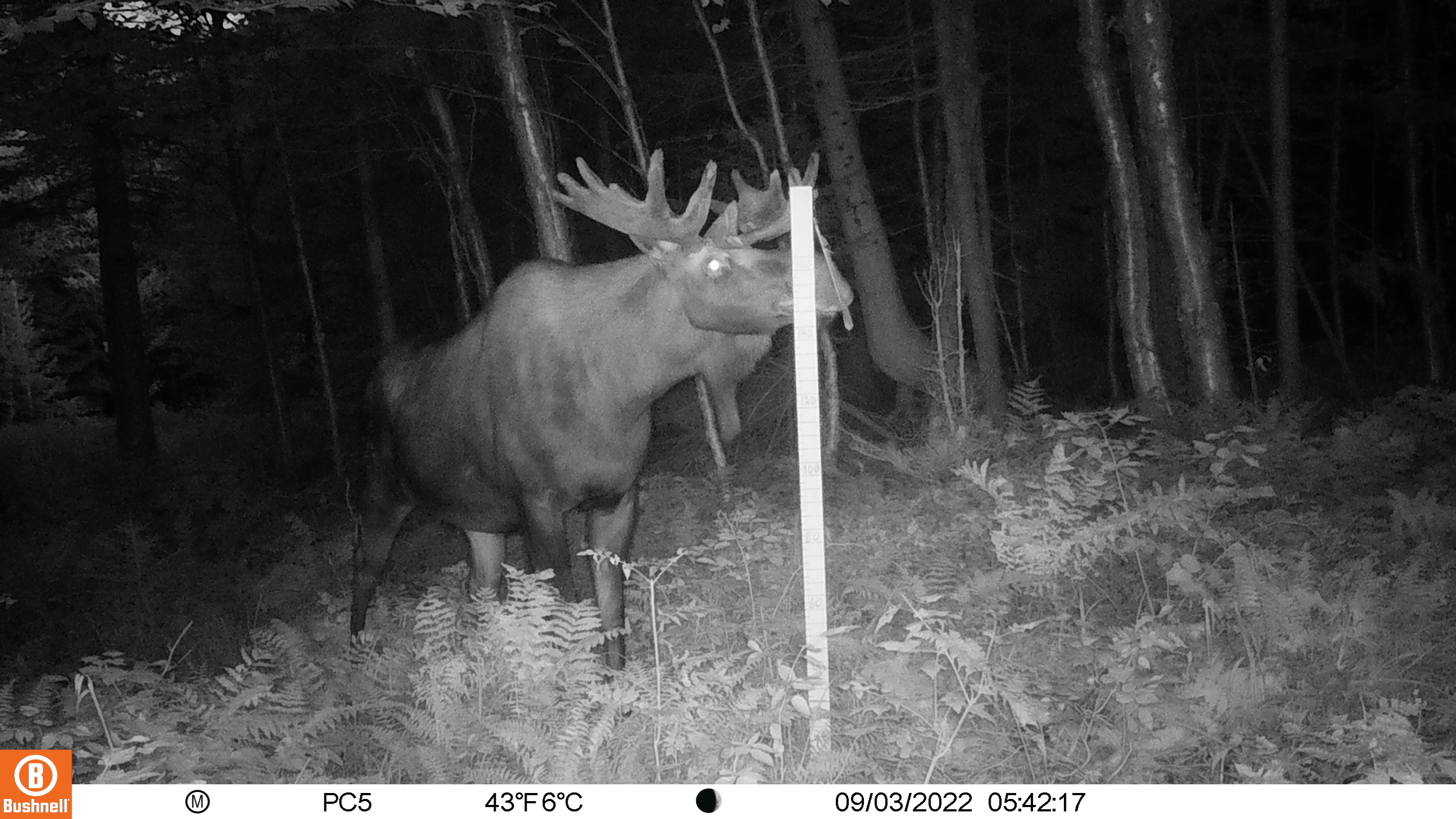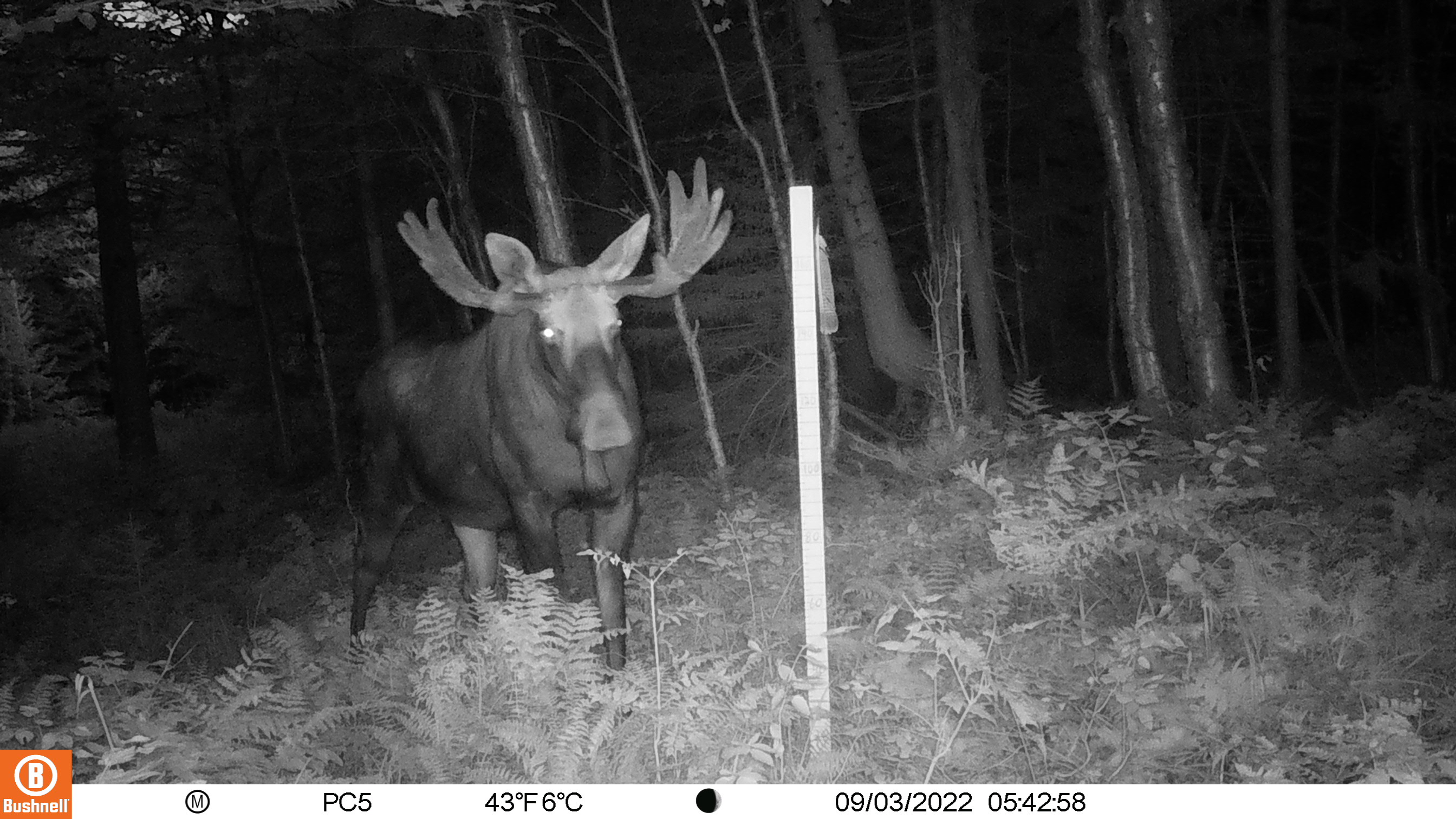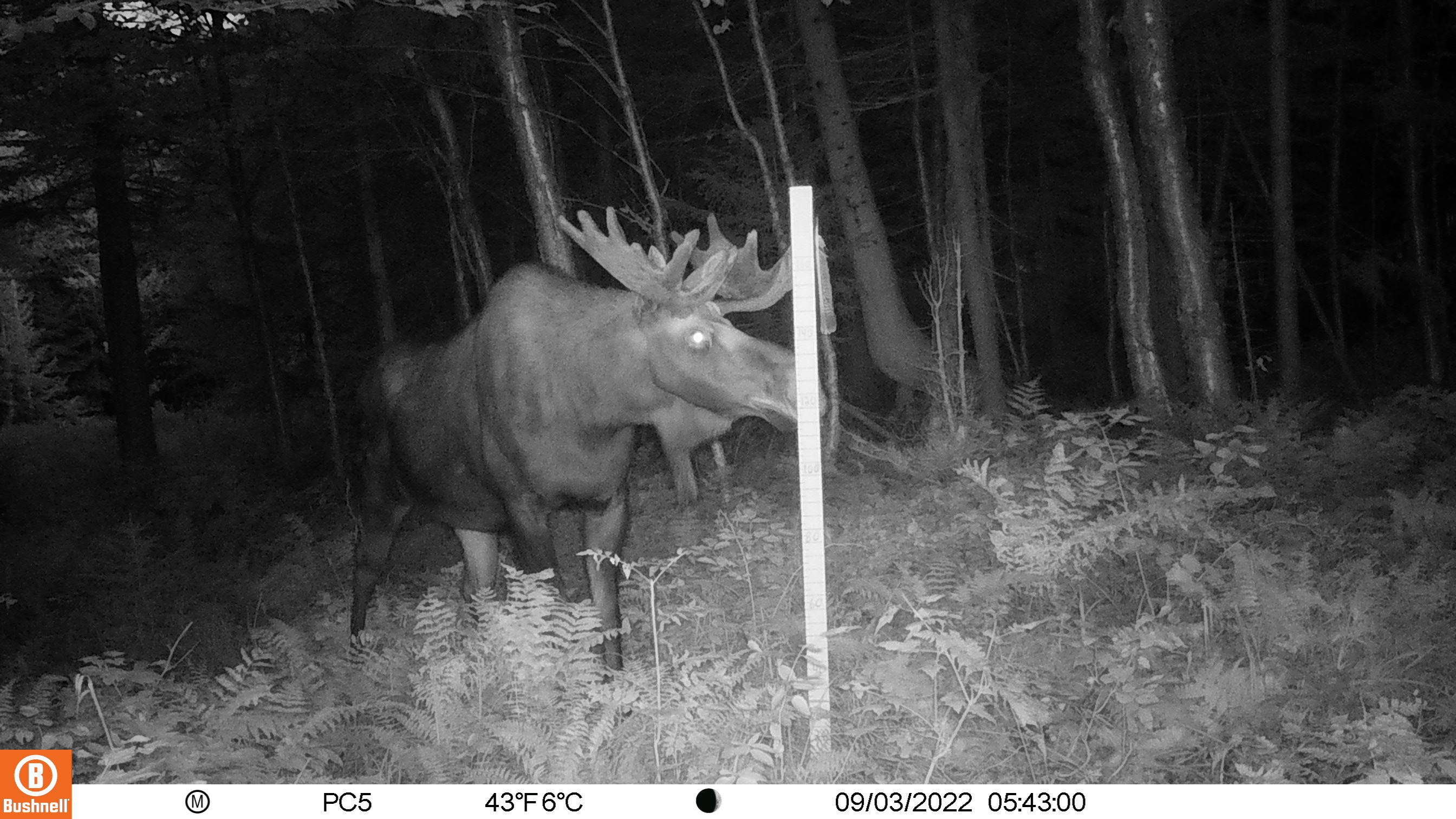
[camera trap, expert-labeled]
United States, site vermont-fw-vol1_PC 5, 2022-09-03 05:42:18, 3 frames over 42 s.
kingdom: Animalia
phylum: Chordata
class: Mammalia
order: Artiodactyla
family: Cervidae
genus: Alces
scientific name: Alces alces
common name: moose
Moose (Alces alces).